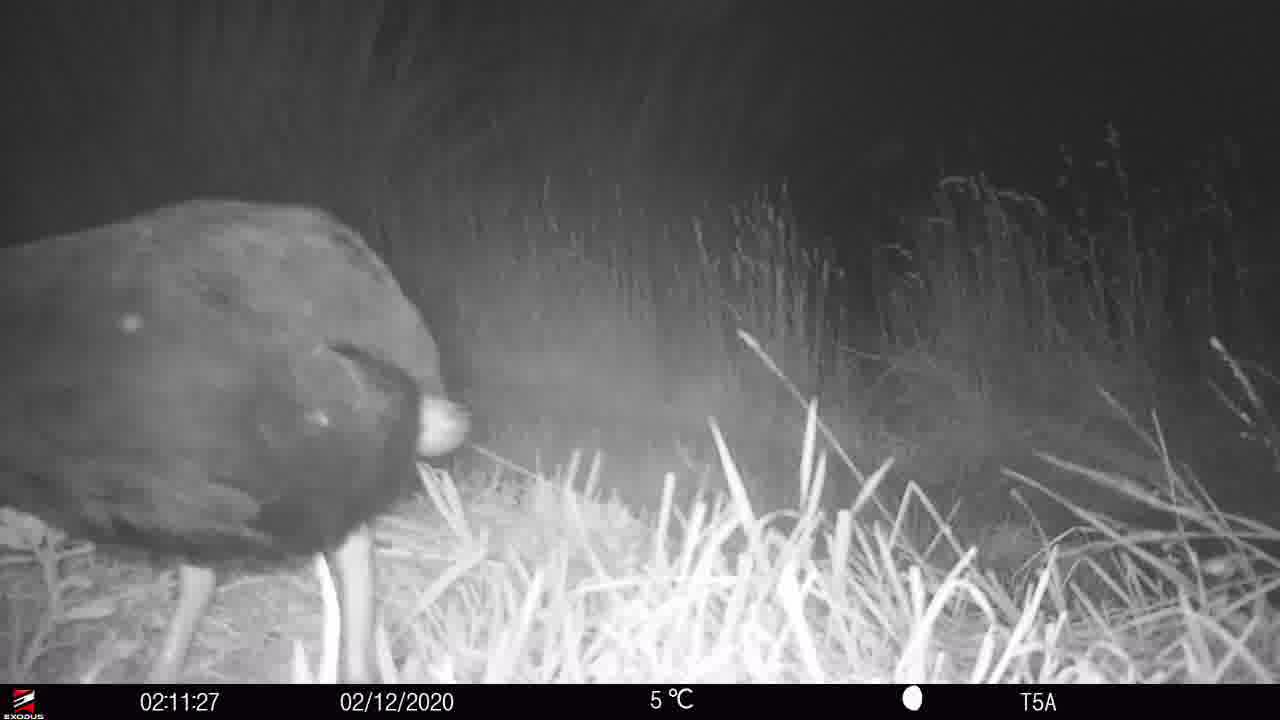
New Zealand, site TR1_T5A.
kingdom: Animalia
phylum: Chordata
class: Aves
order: Gruiformes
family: Rallidae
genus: Porphyrio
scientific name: Porphyrio mantelli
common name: takahe